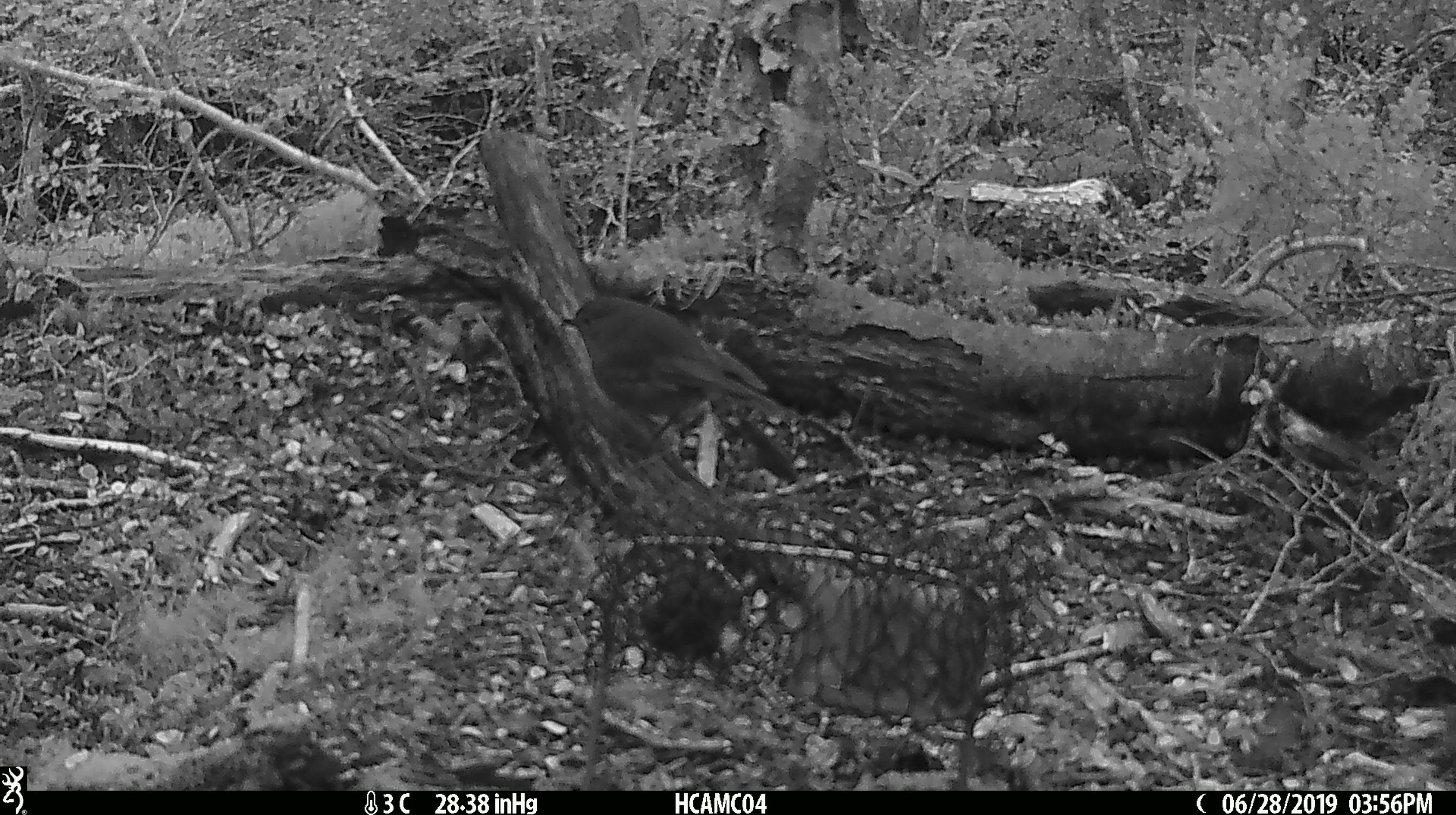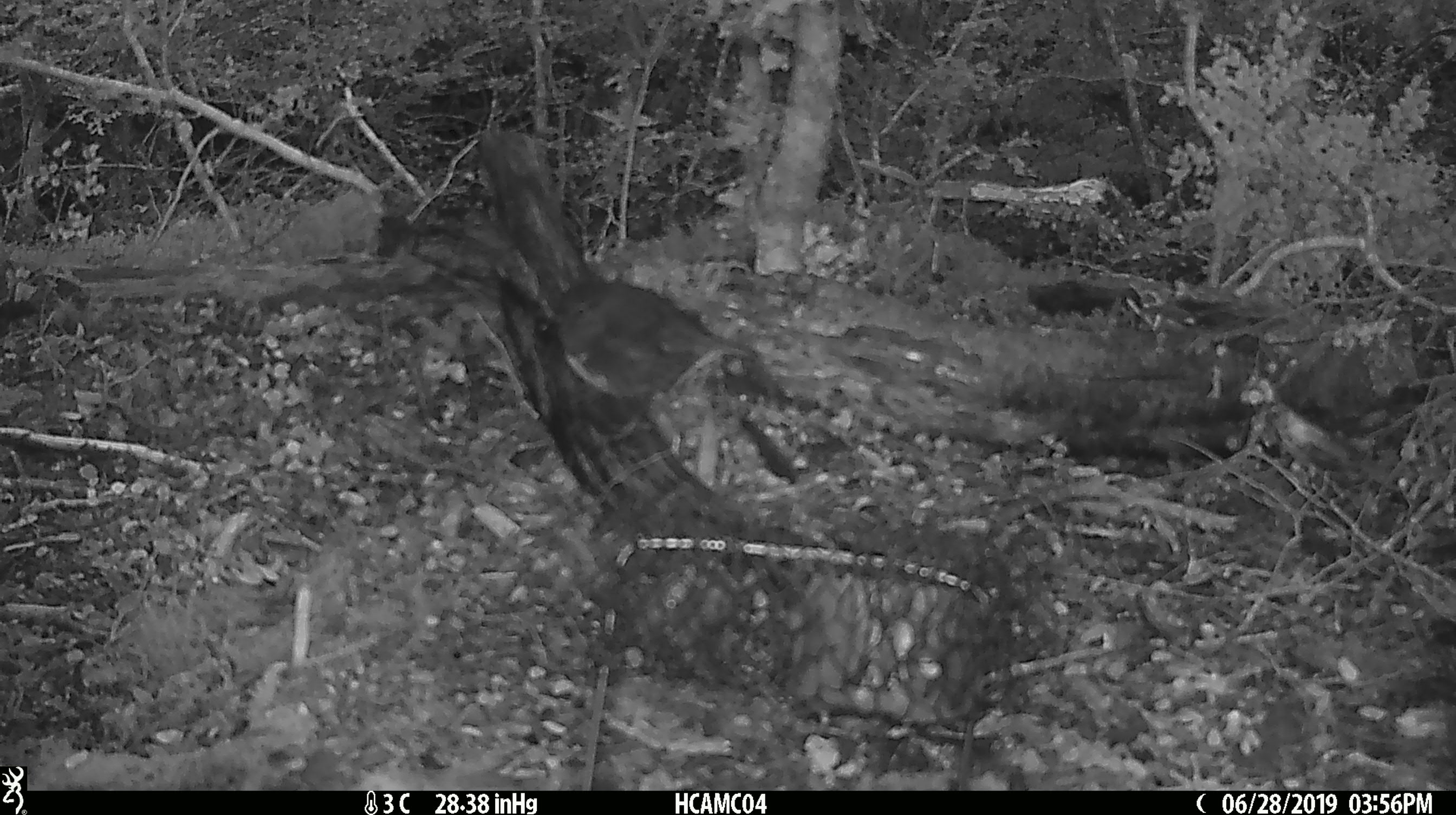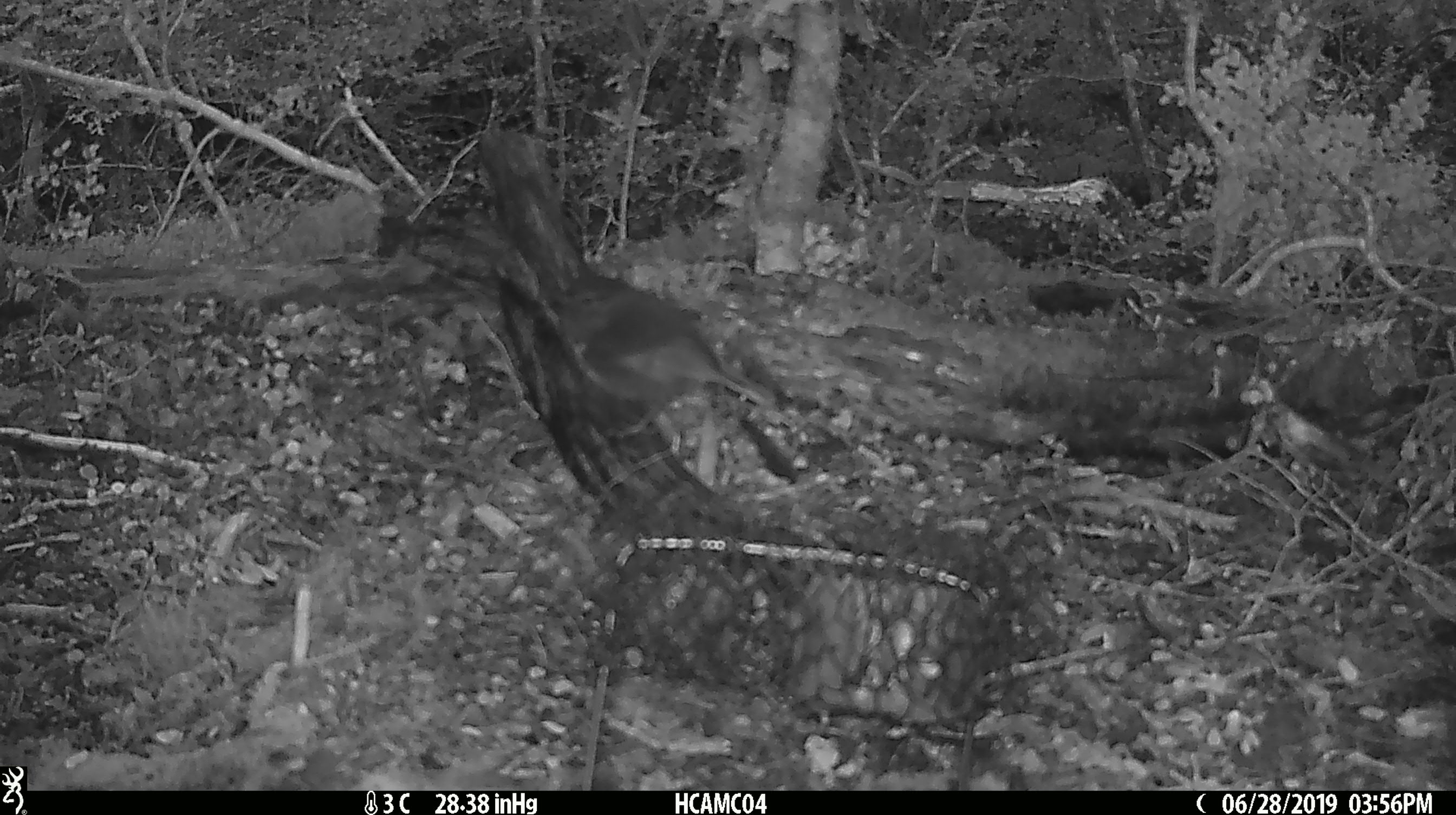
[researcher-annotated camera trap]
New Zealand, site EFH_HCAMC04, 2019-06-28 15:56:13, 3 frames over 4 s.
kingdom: Animalia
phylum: Chordata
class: Aves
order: Passeriformes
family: Petroicidae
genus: Petroica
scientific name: Petroica australis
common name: new zealand robin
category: robin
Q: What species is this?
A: Robin (new zealand robin) (Petroica australis).